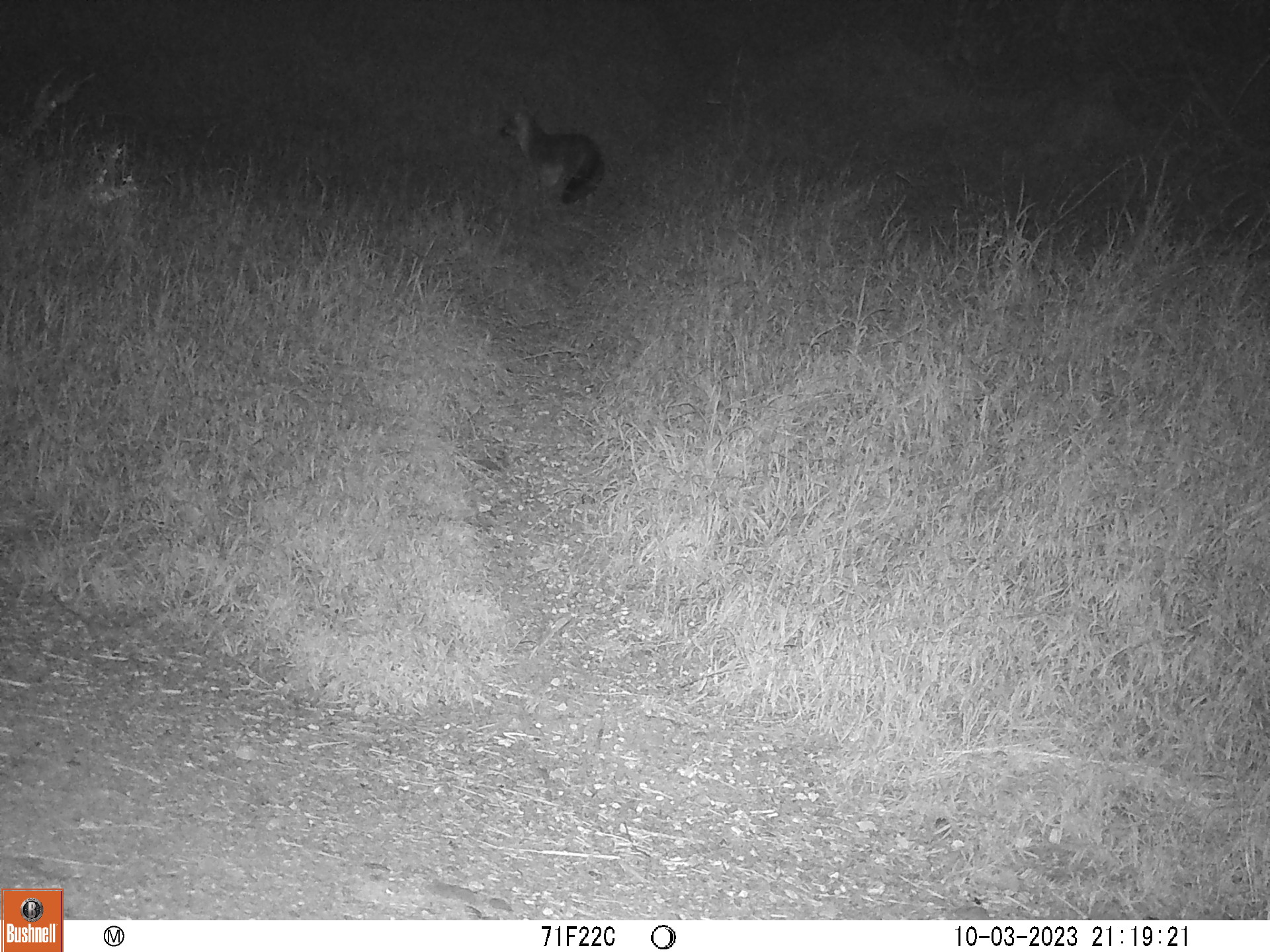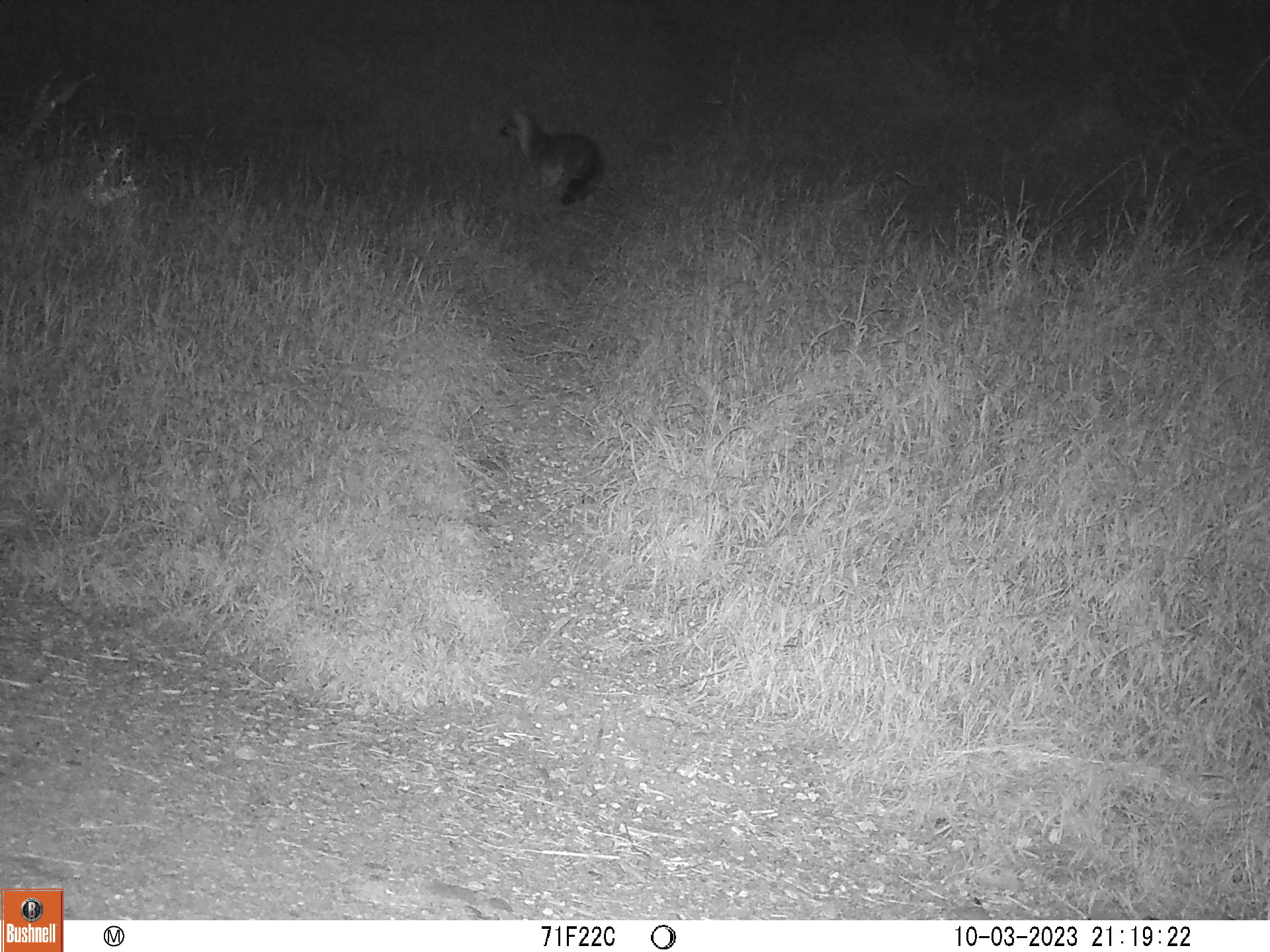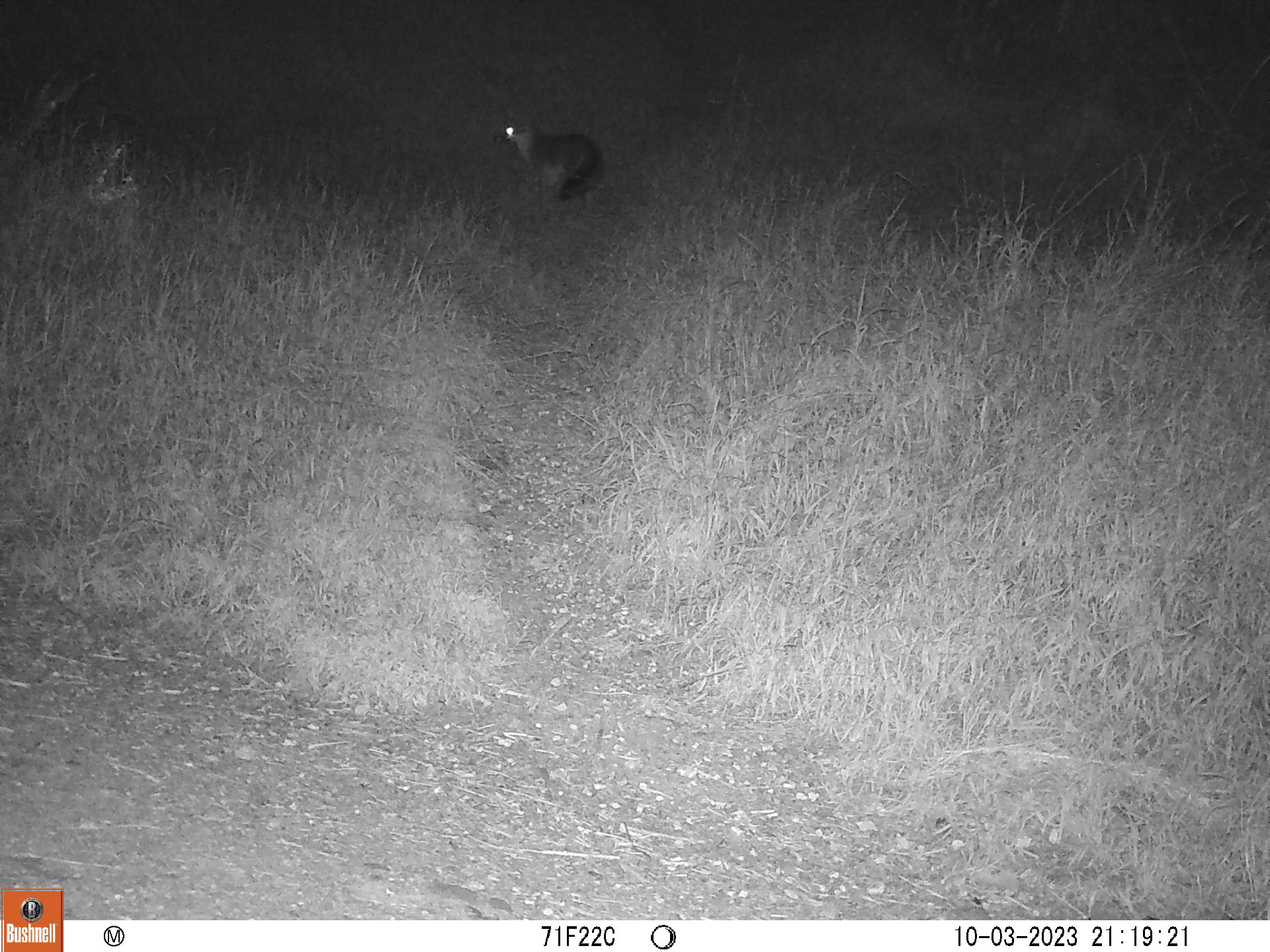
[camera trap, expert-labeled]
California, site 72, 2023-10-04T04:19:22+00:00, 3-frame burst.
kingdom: Animalia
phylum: Chordata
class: Mammalia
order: Carnivora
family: Canidae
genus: Urocyon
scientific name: Urocyon cinereoargenteus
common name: gray fox